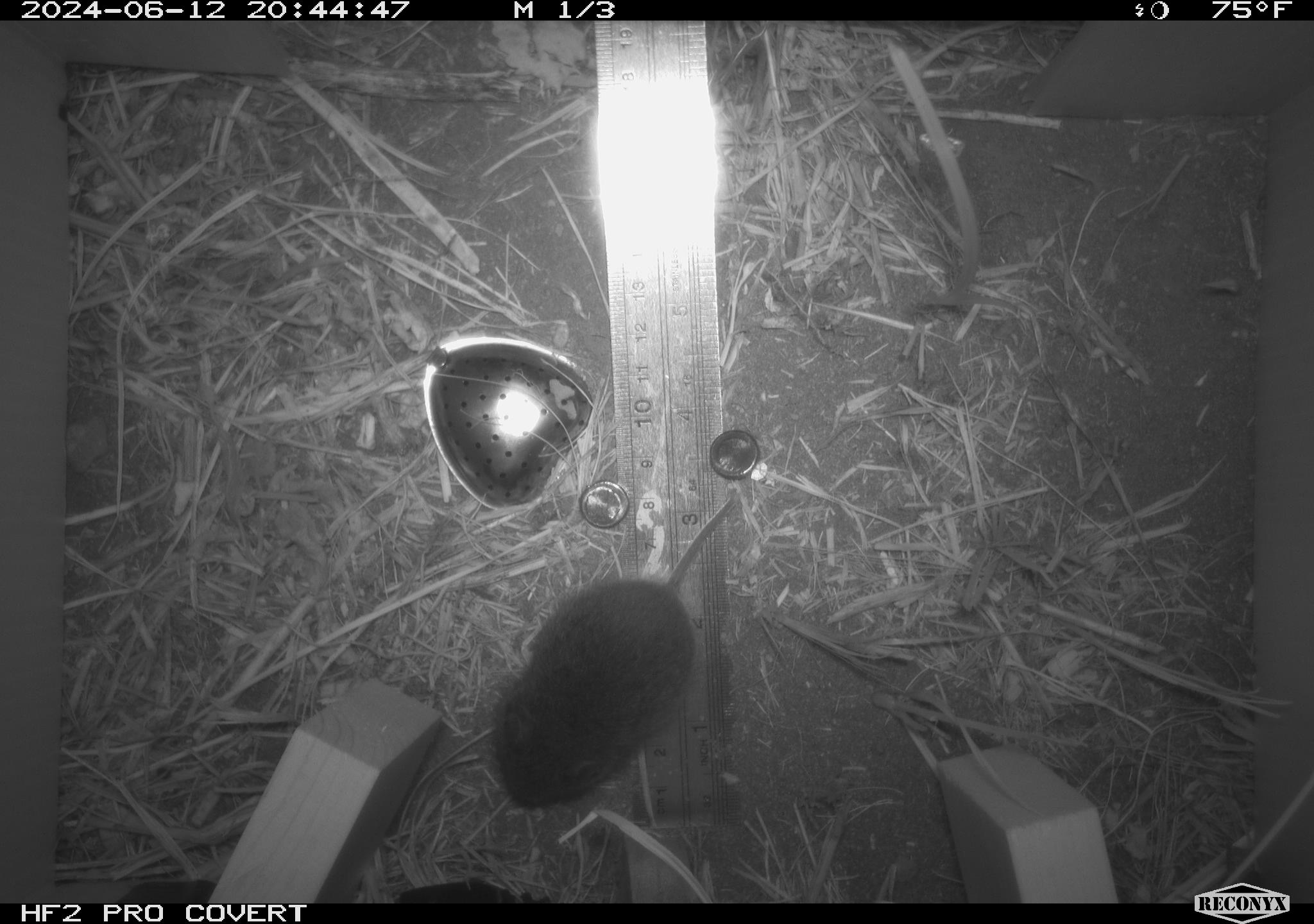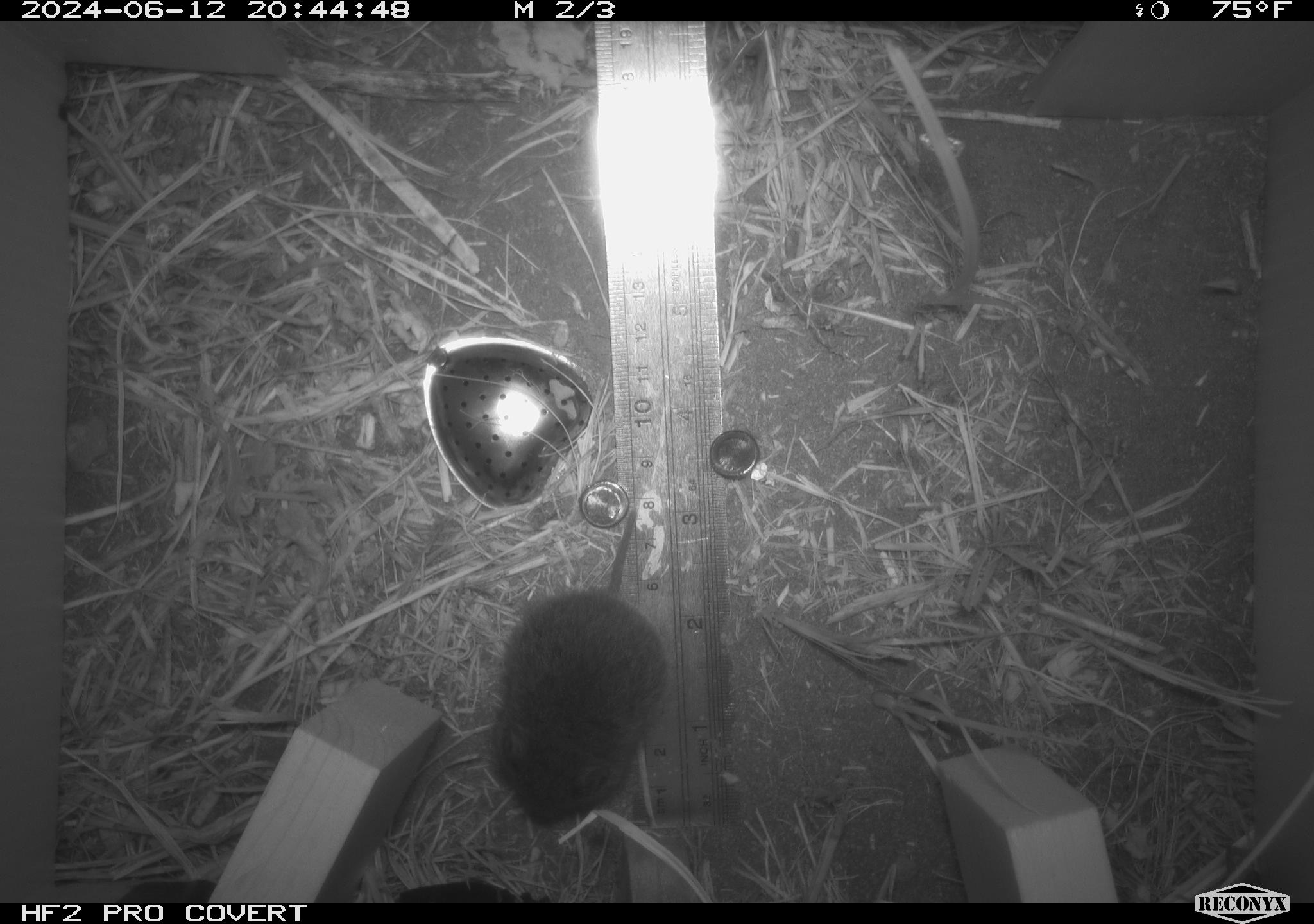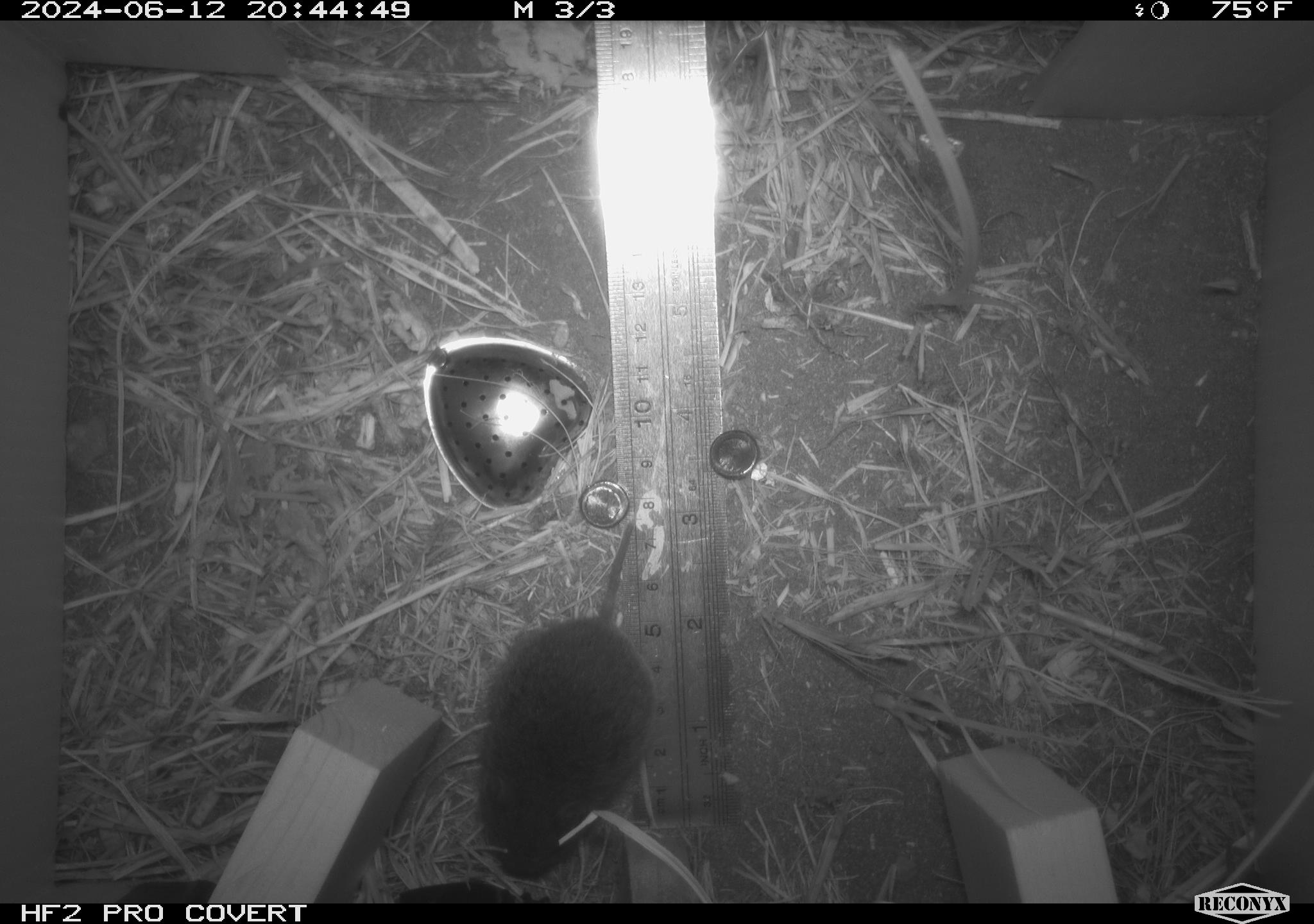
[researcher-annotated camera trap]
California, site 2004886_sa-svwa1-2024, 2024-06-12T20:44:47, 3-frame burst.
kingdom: Animalia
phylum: Chordata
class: Mammalia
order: Rodentia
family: Cricetidae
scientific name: Arvicolinae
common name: voles, lemmings, and muskrats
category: arvicolinae subfamily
Arvicolinae subfamily (voles, lemmings, and muskrats) (Arvicolinae).